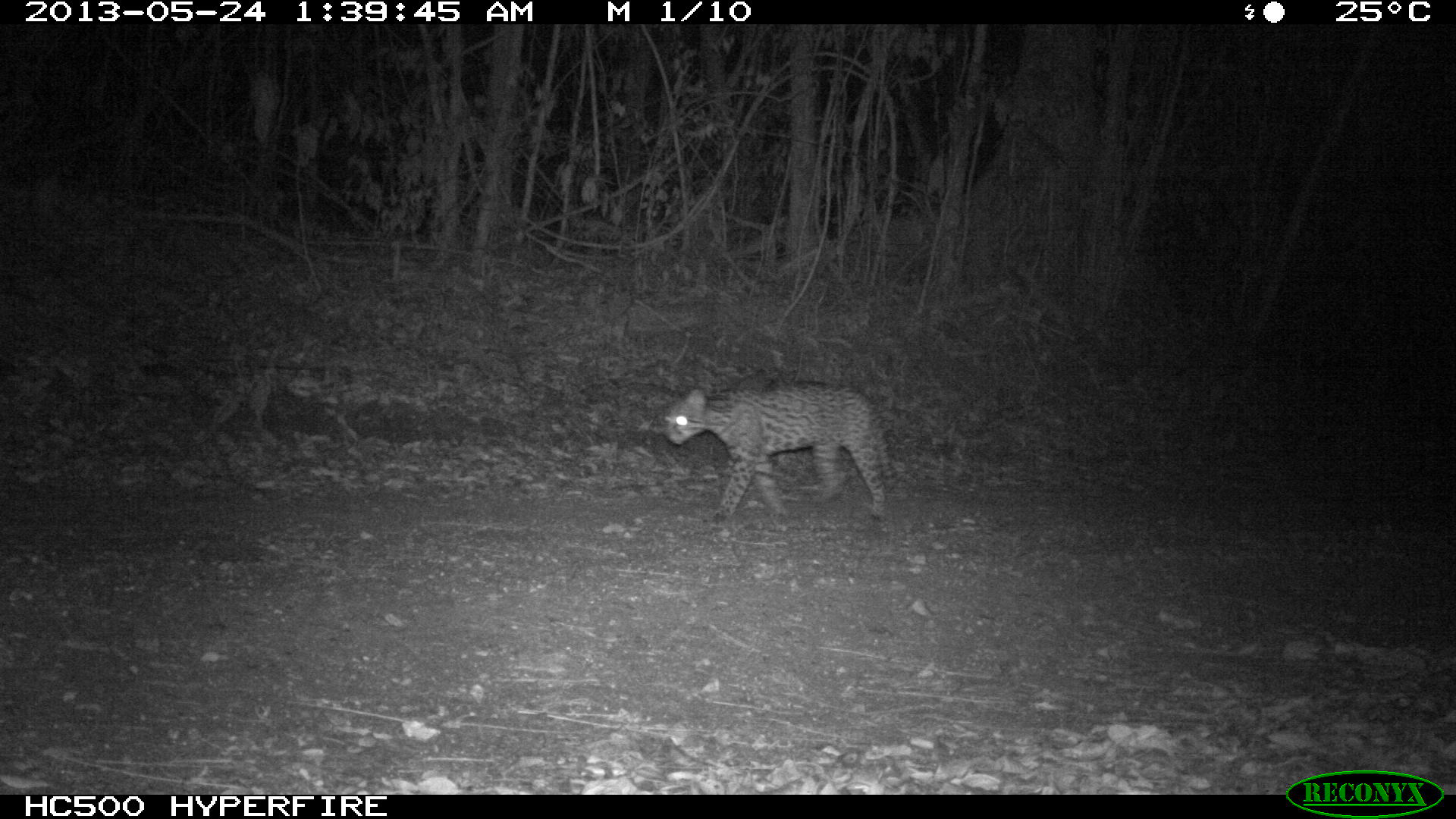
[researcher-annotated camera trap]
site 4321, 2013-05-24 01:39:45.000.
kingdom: Animalia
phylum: Chordata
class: Mammalia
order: Carnivora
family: Felidae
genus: Leopardus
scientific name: Leopardus pardalis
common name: ocelot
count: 1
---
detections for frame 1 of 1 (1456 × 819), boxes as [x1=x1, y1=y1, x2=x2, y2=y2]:
leopardus pardalis: [x1=663, y1=383, x2=895, y2=525]